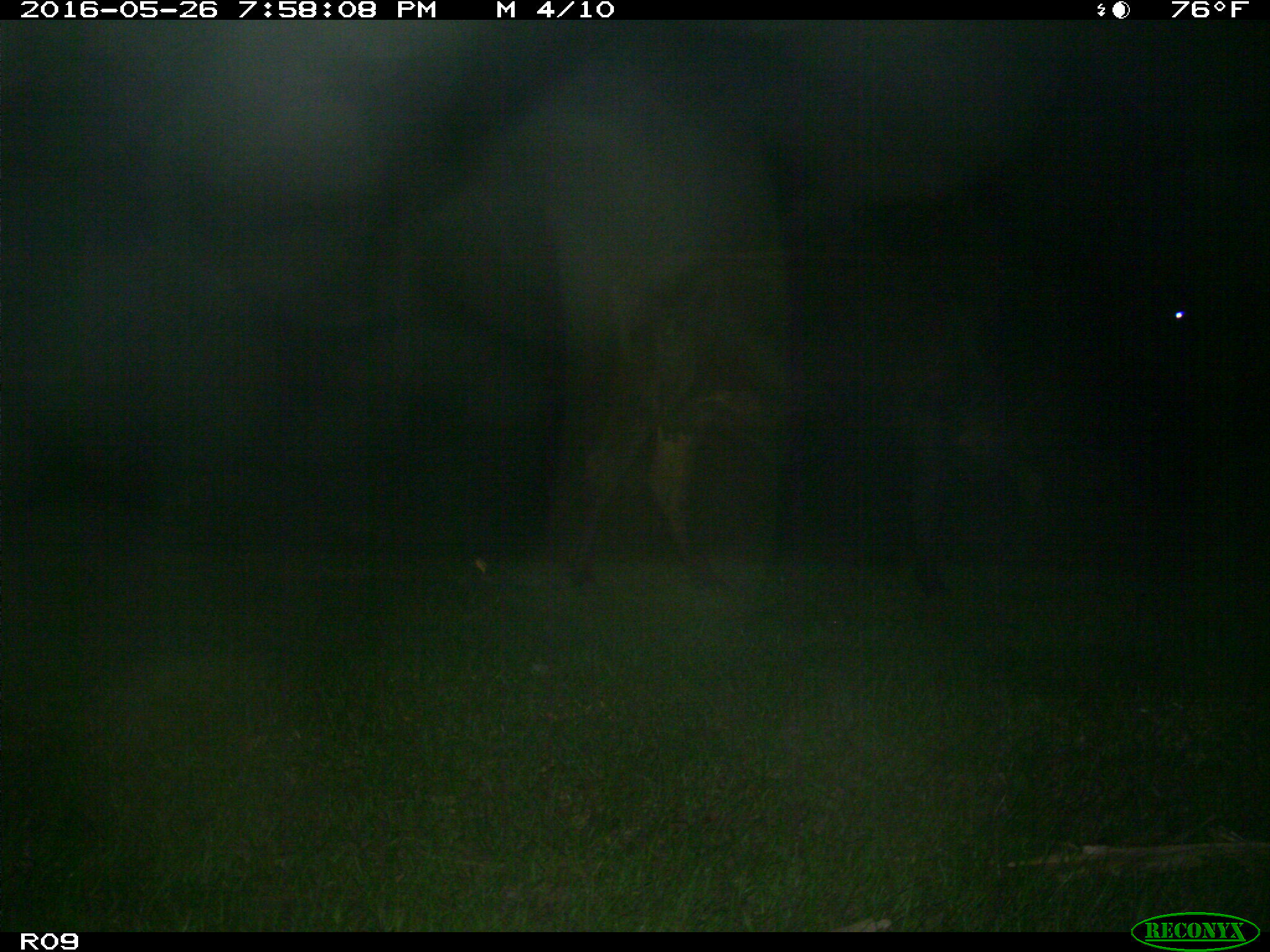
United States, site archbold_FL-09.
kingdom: Animalia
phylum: Chordata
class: Mammalia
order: Artiodactyla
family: Bovidae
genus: Bos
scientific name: Bos taurus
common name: domestic cow